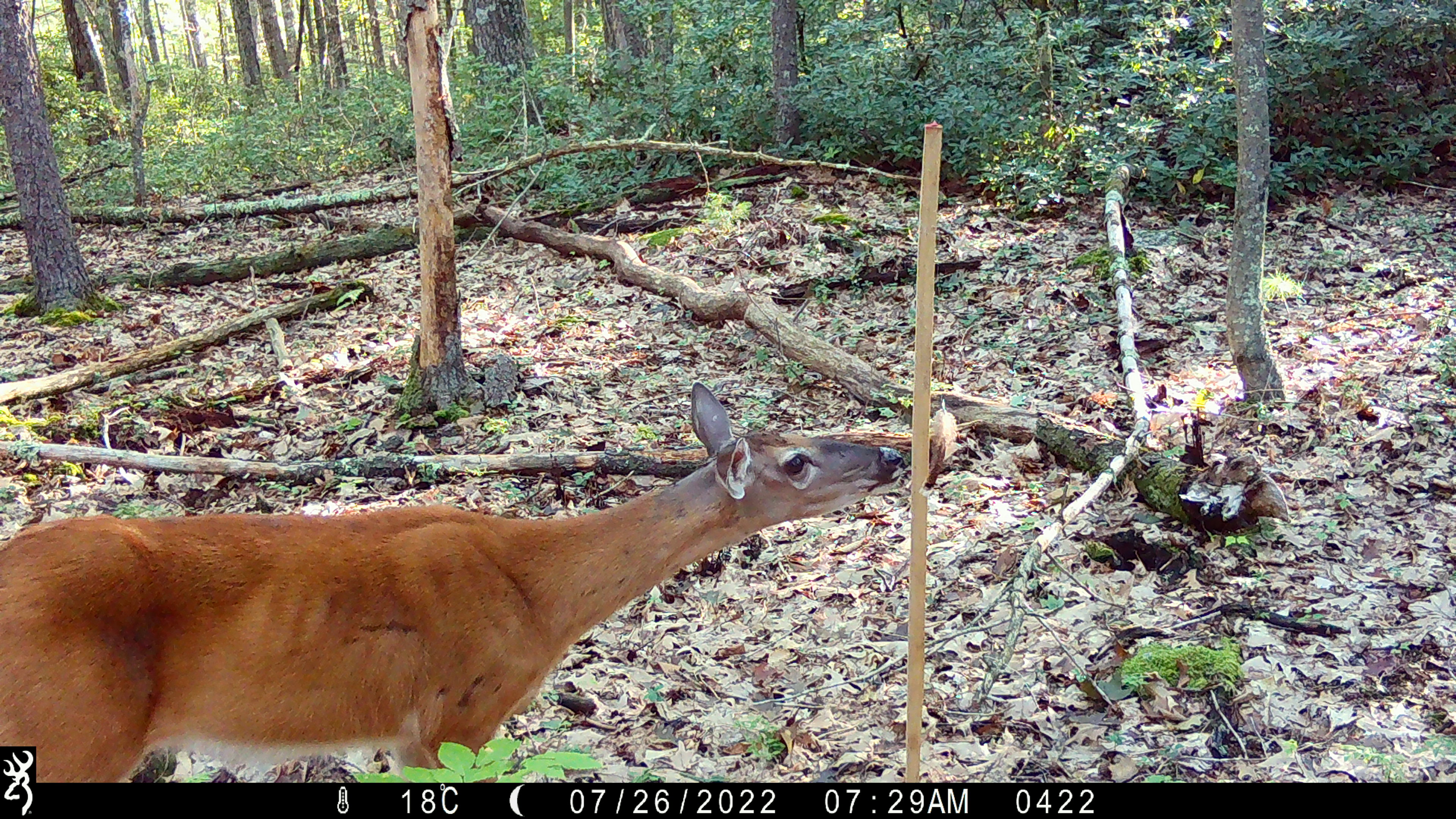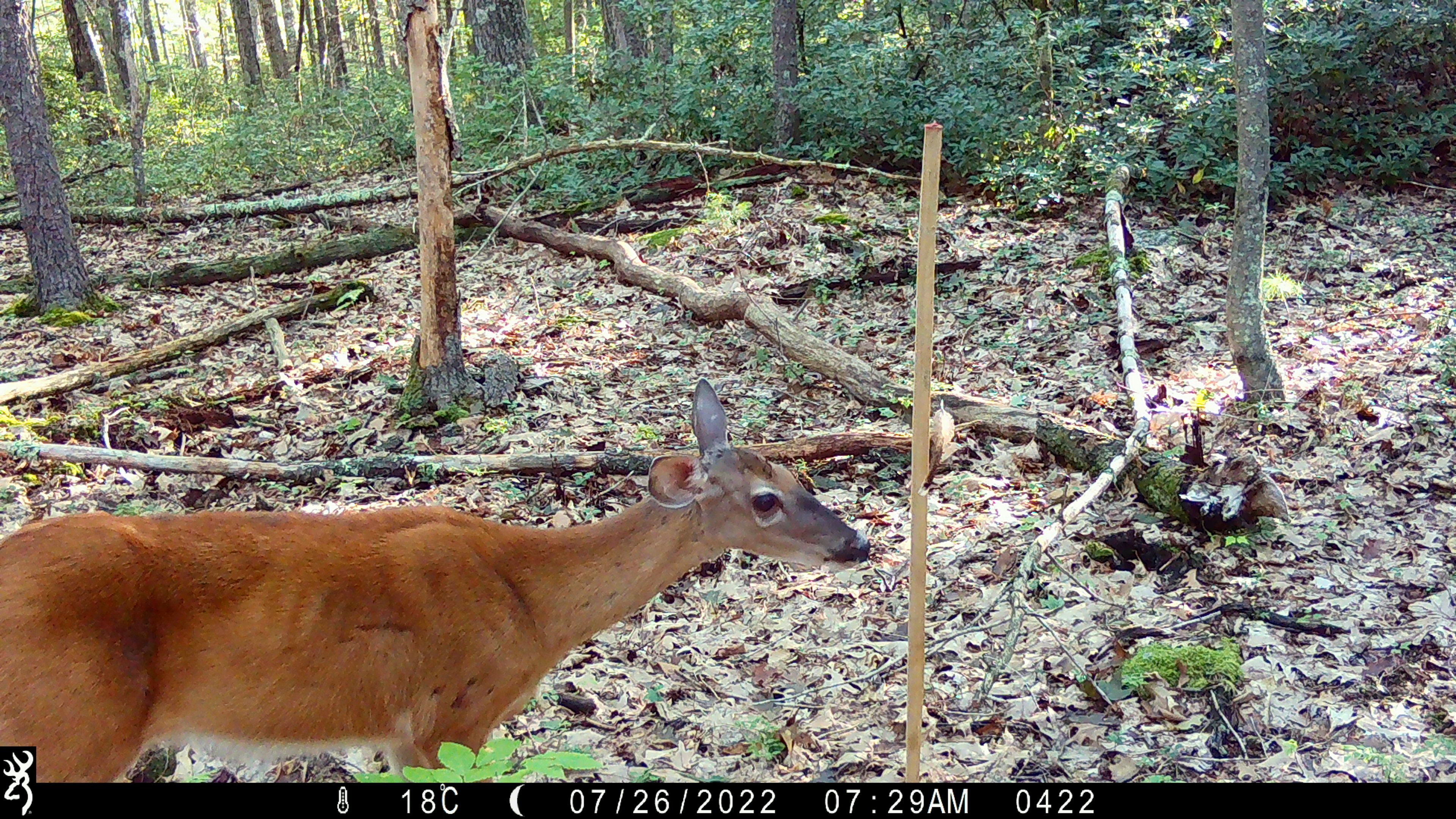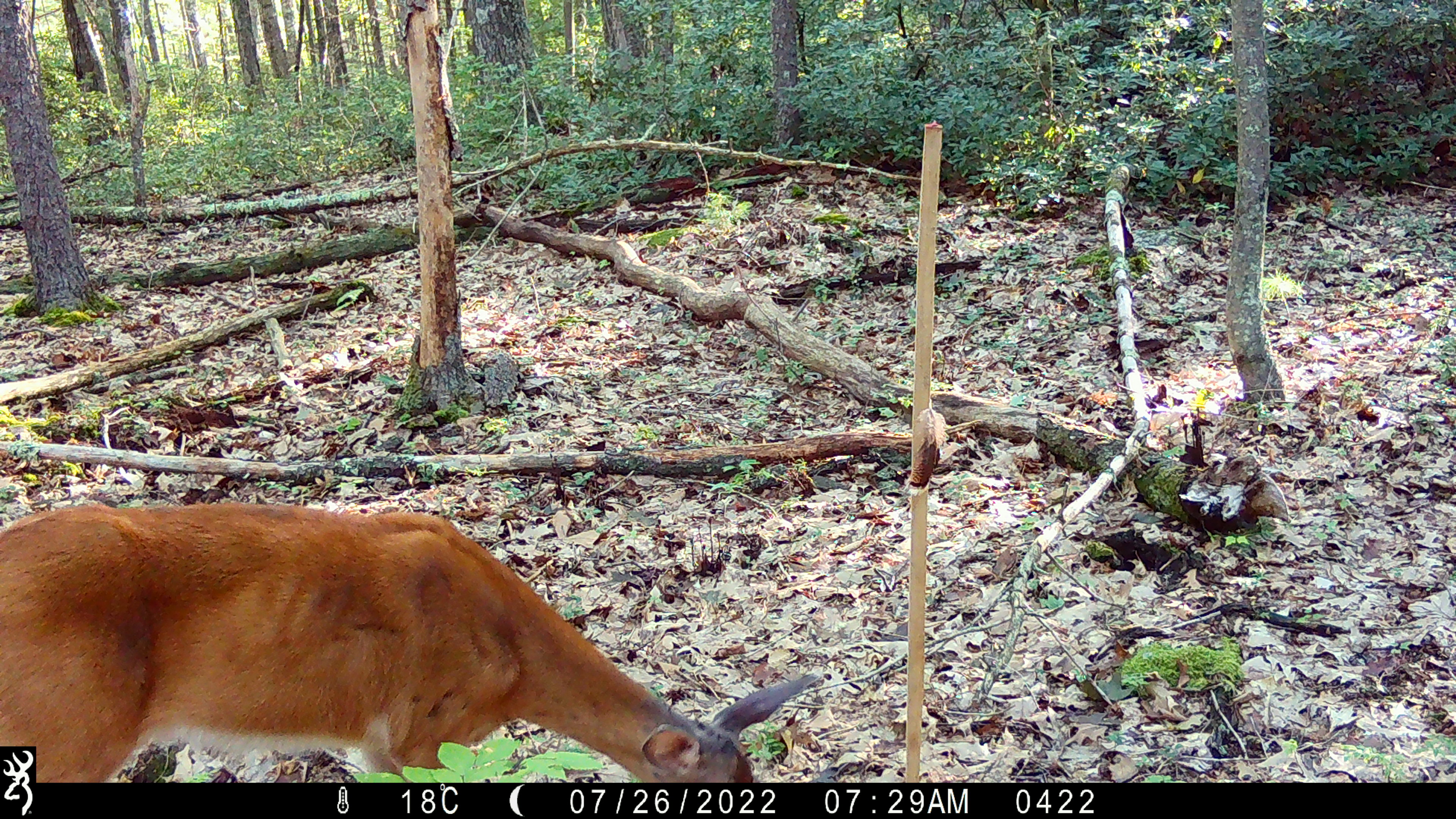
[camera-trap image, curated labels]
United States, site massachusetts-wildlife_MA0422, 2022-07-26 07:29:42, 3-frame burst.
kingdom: Animalia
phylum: Chordata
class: Mammalia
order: Artiodactyla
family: Cervidae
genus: Odocoileus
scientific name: Odocoileus virginianus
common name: white-tailed deer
White-tailed deer (Odocoileus virginianus).